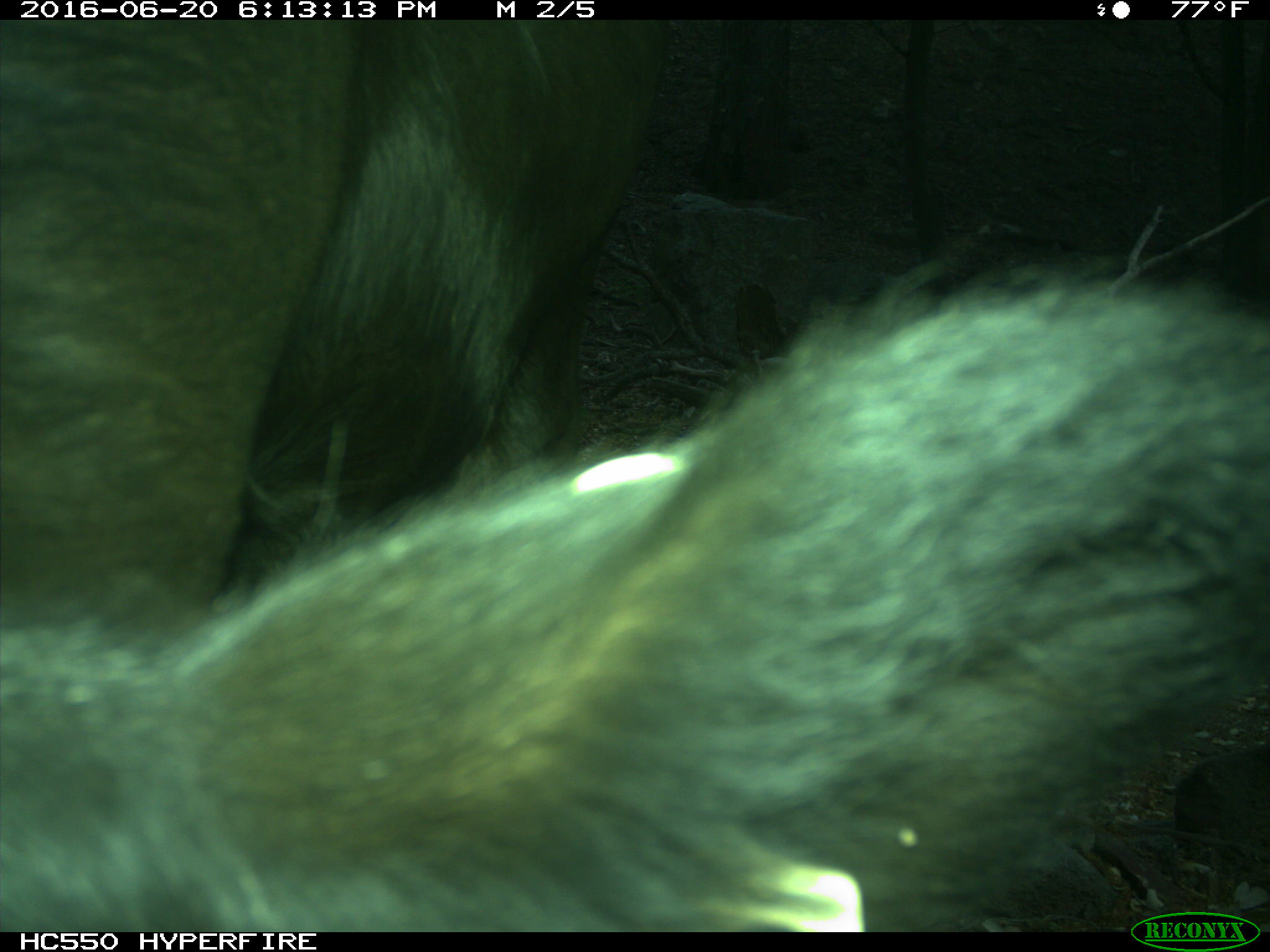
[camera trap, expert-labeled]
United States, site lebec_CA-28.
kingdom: Animalia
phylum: Chordata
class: Mammalia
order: Artiodactyla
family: Bovidae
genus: Bos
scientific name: Bos taurus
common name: domestic cow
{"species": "Bos taurus (domestic cow)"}